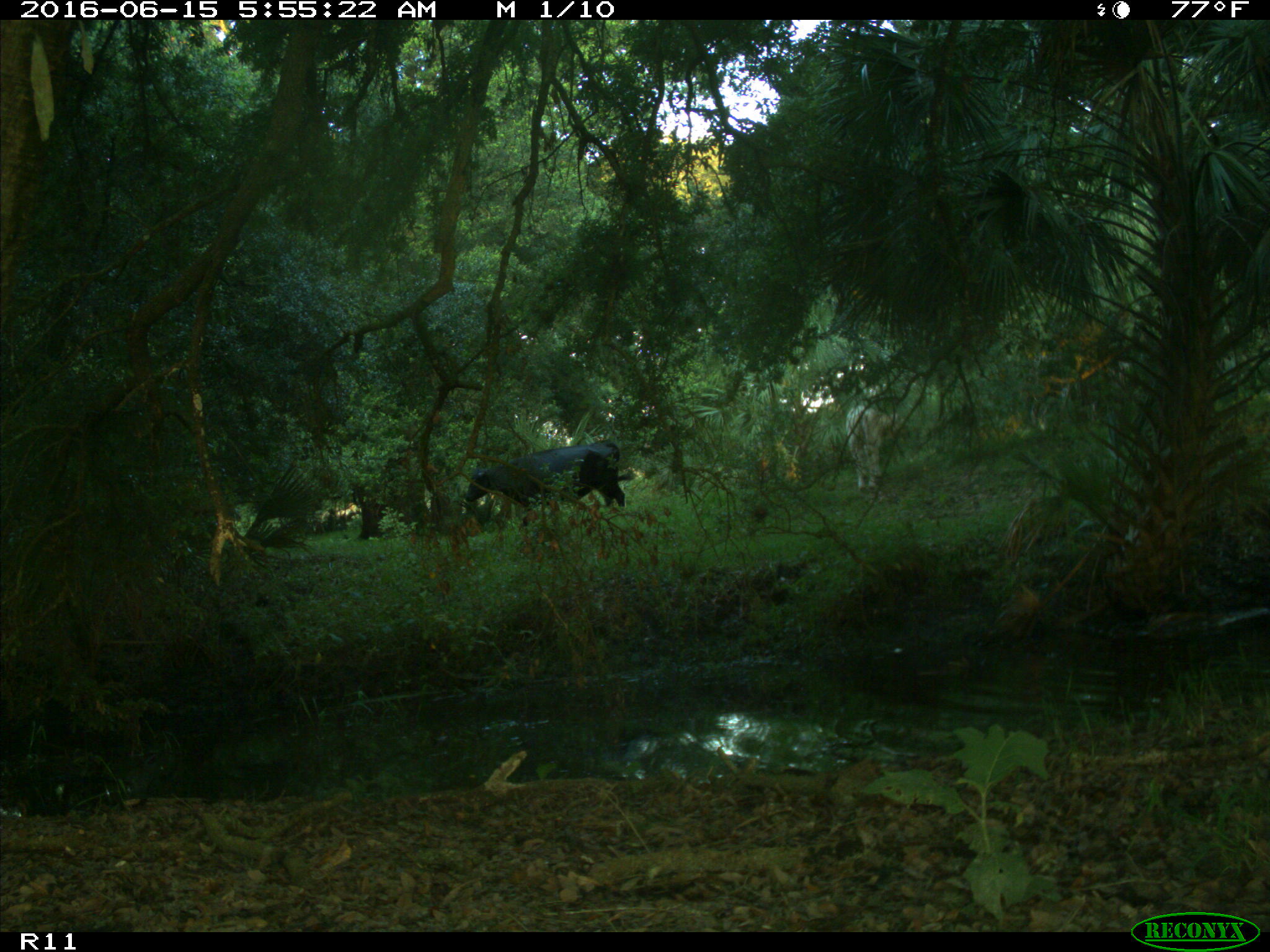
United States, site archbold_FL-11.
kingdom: Animalia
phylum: Chordata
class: Mammalia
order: Artiodactyla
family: Bovidae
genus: Bos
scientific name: Bos taurus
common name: domestic cow